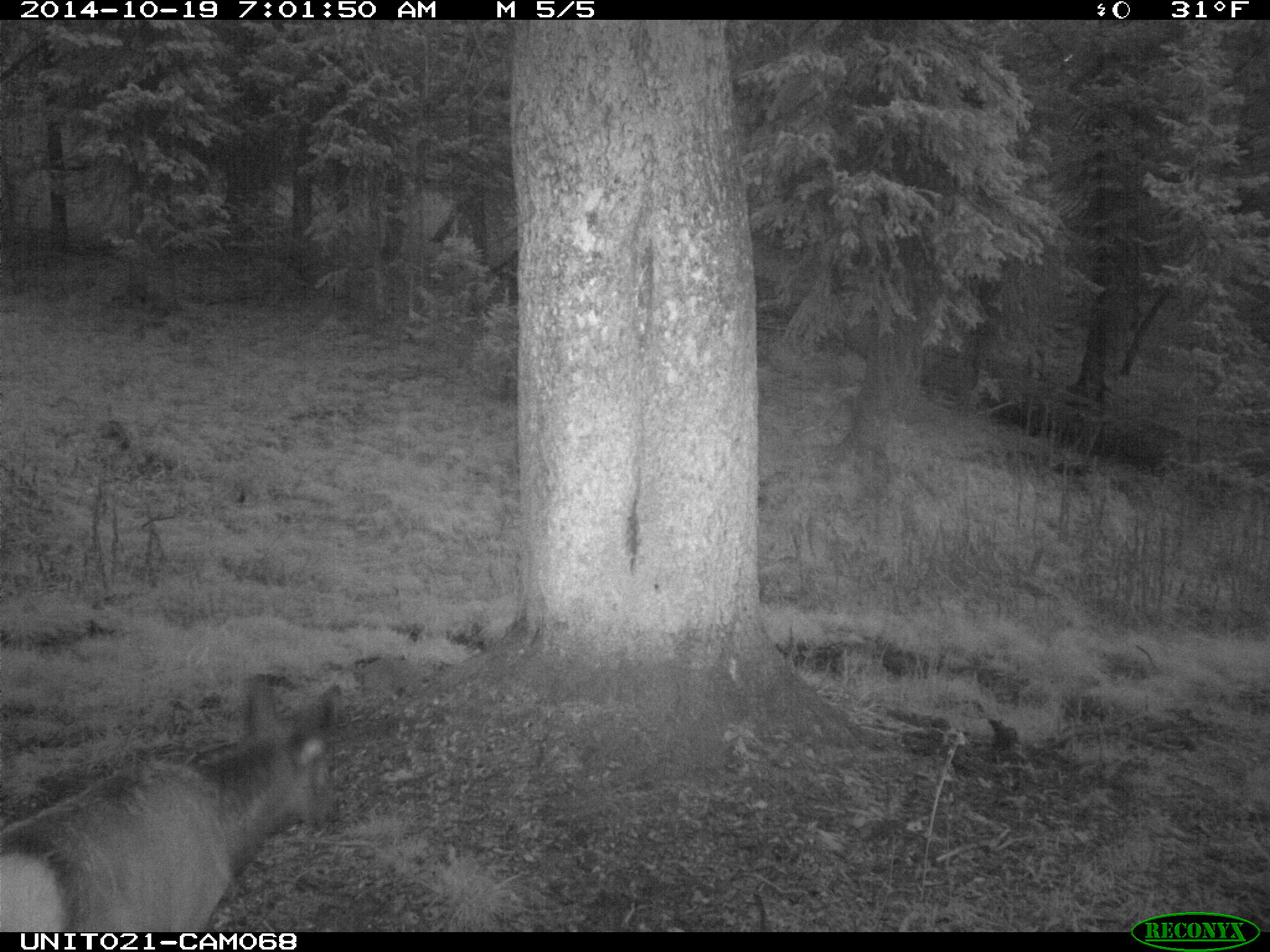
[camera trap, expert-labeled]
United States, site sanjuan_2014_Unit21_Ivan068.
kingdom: Animalia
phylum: Chordata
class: Mammalia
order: Artiodactyla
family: Cervidae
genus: Cervus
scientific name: Cervus elaphus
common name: red deer